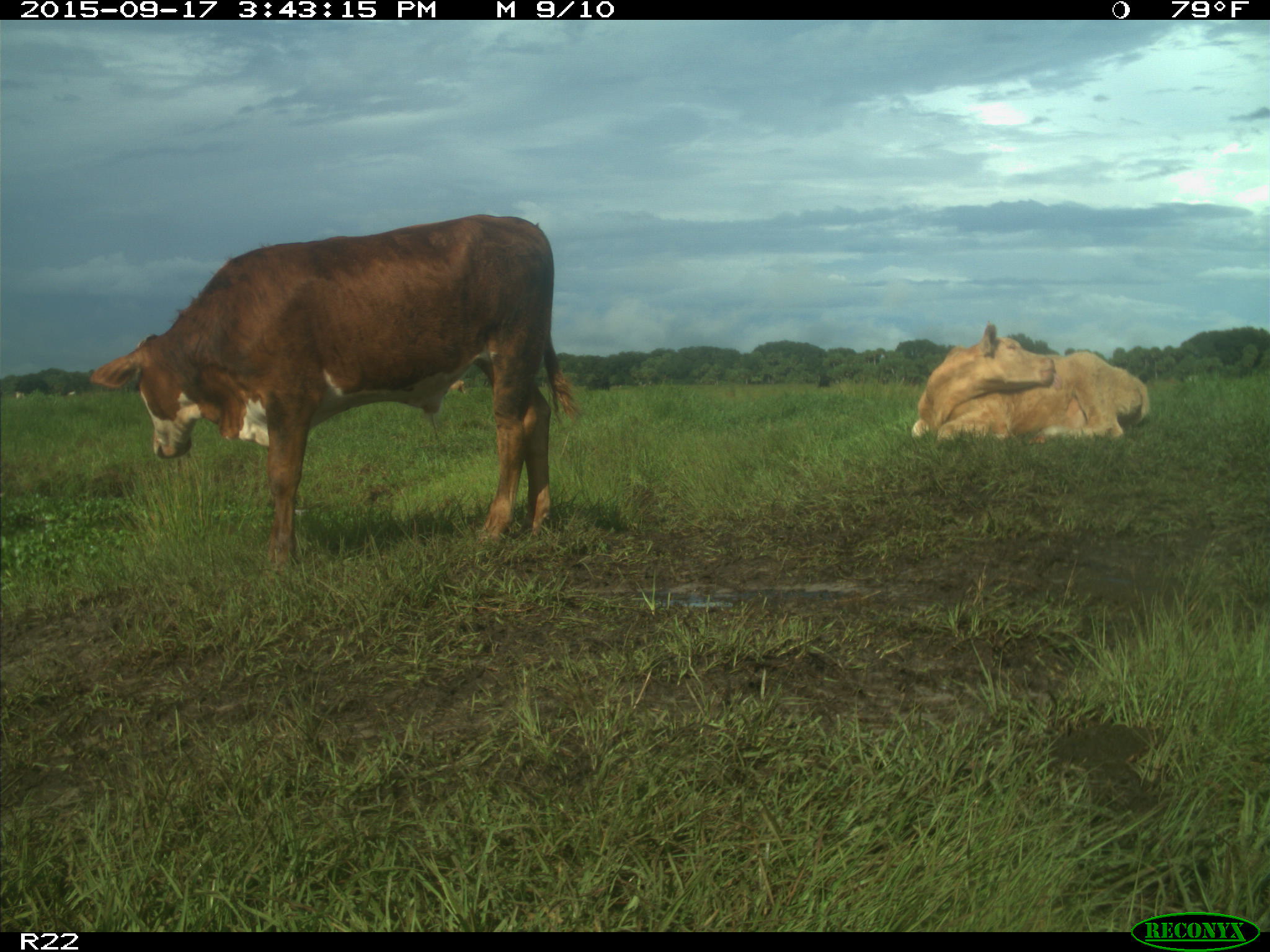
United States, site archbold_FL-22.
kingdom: Animalia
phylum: Chordata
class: Mammalia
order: Artiodactyla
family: Bovidae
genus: Bos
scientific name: Bos taurus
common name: domestic cow